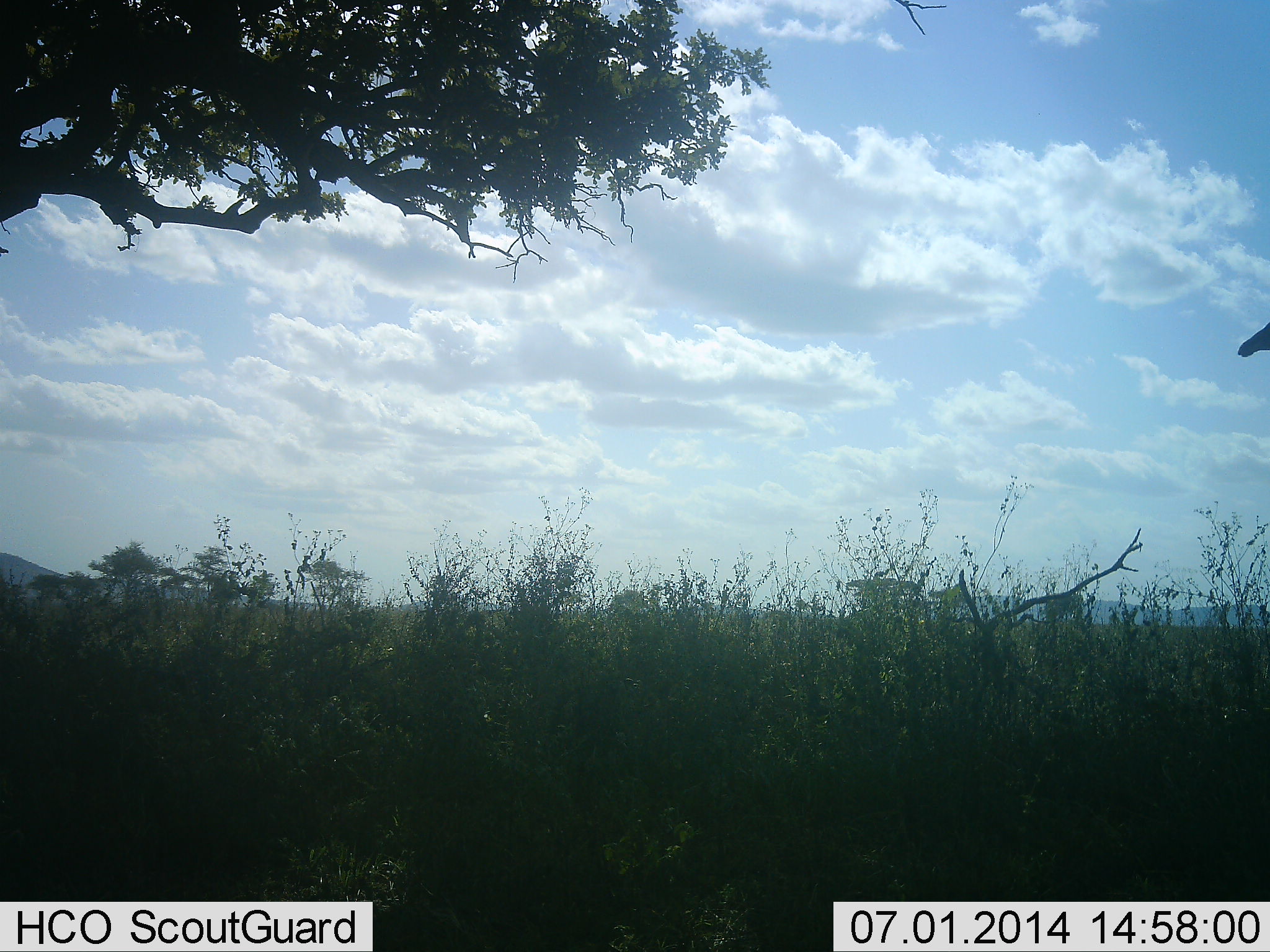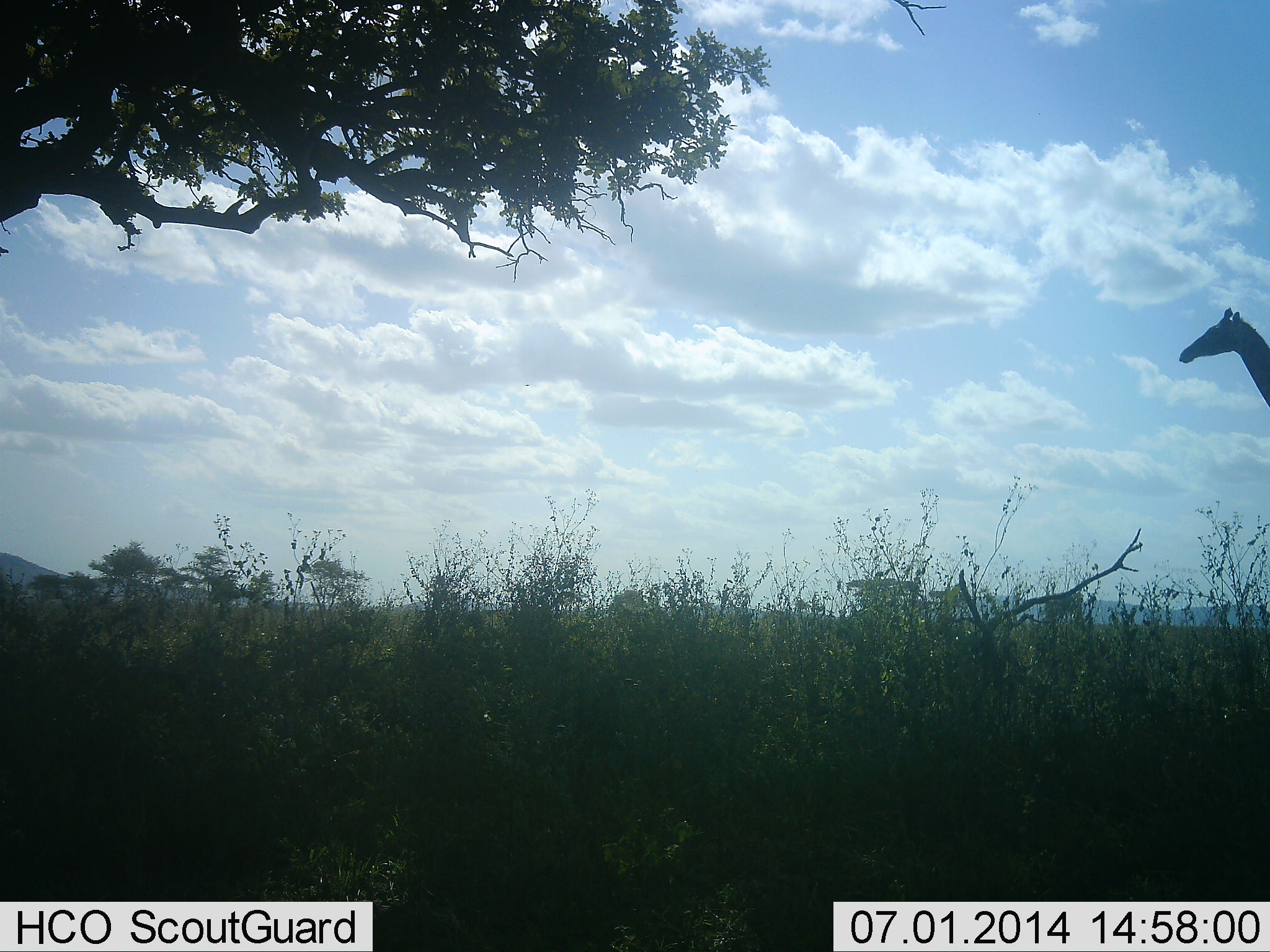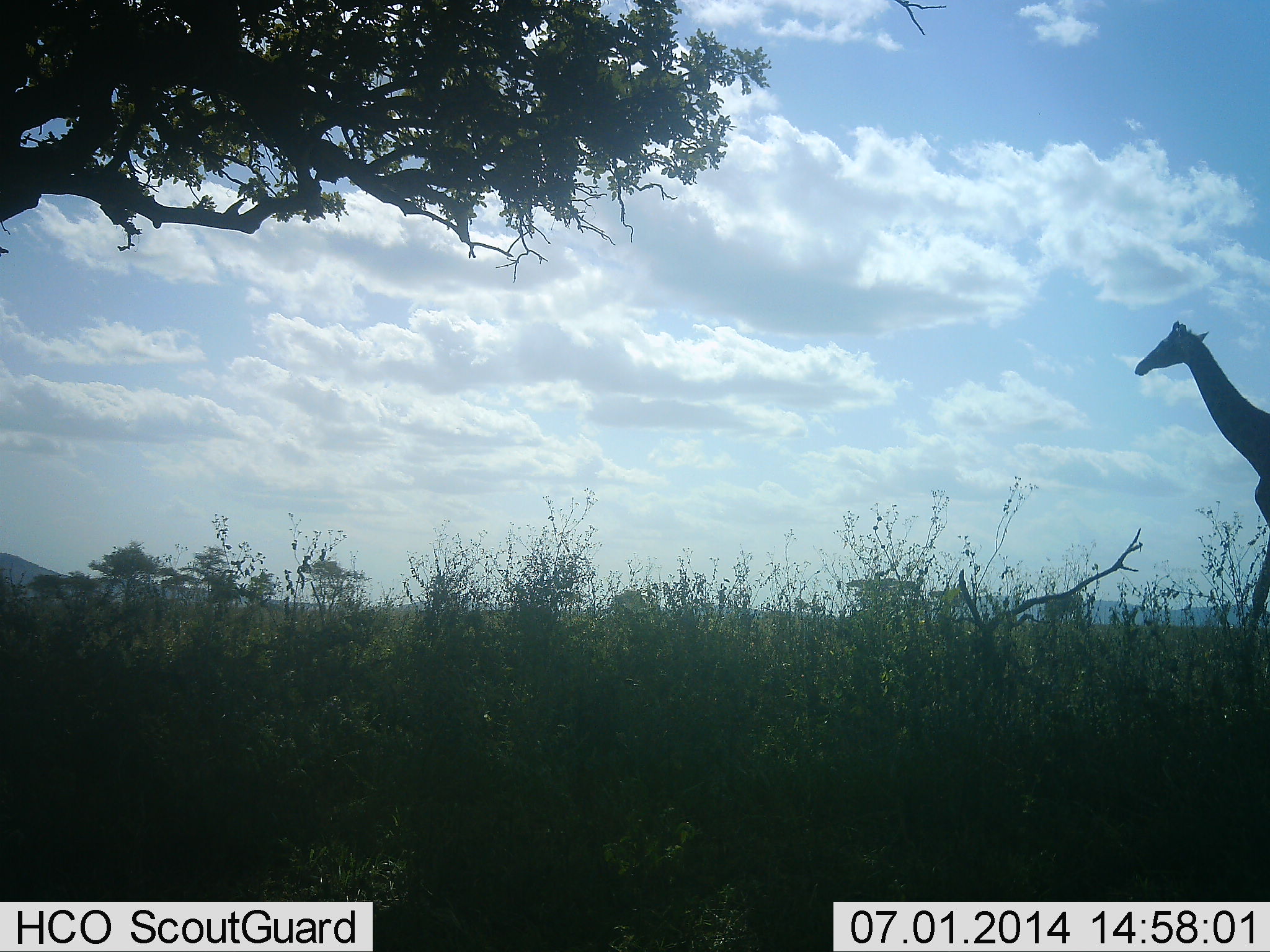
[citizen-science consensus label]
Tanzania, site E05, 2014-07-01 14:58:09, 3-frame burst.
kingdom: Animalia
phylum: Chordata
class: Mammalia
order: Artiodactyla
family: Giraffidae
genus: Giraffa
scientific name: Giraffa camelopardalis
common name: giraffe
Giraffe (Giraffa camelopardalis), count 1. Behavior (volunteer vote fractions): standing 10%, resting 0%, moving 90%, interacting 0%. Young present (vote fraction): 0%. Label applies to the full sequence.